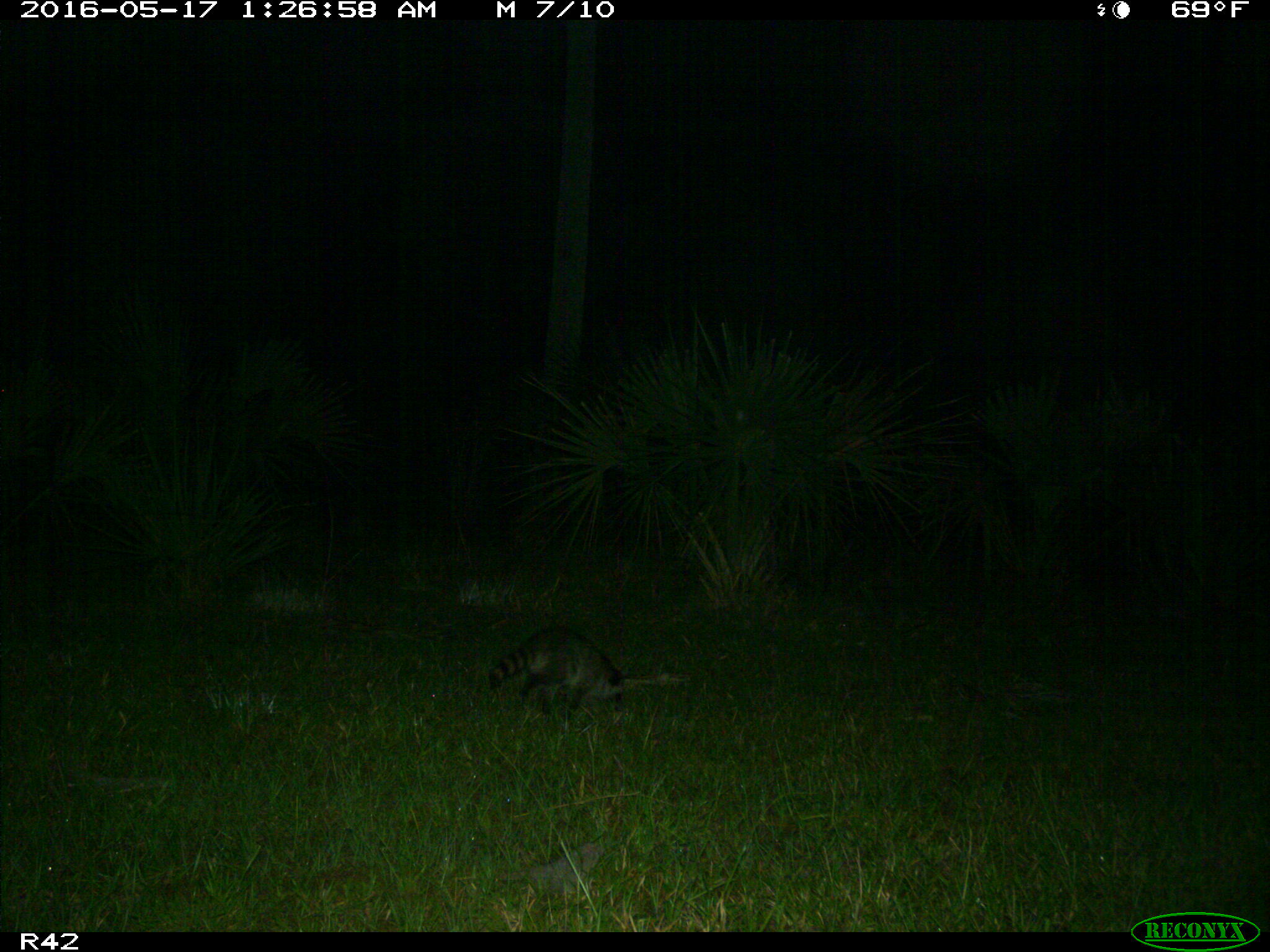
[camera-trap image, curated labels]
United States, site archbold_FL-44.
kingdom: Animalia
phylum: Chordata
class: Mammalia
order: Carnivora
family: Procyonidae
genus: Procyon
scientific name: Procyon lotor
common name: common raccoon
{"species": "Procyon lotor (common raccoon)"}